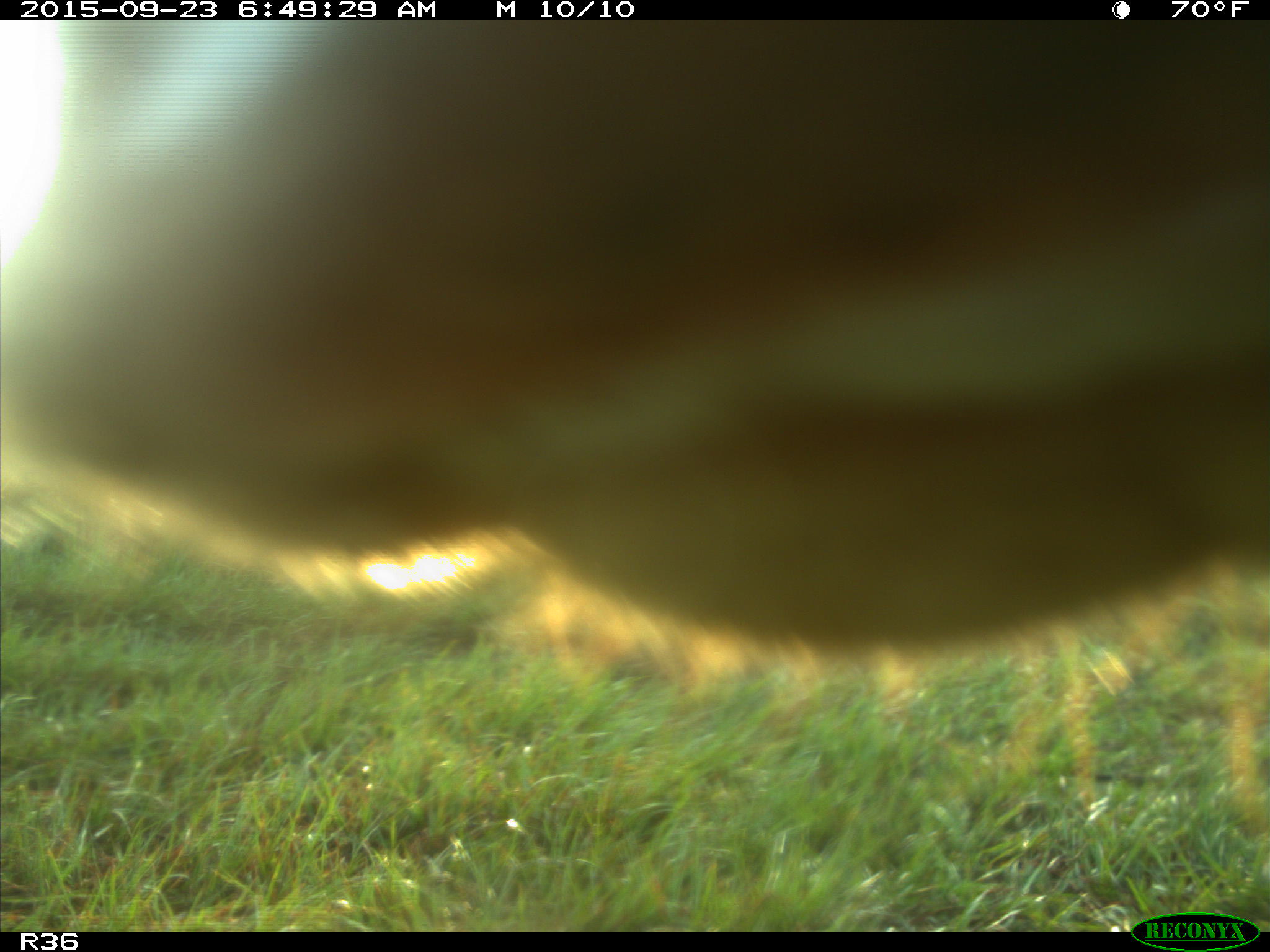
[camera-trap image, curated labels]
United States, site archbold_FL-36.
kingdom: Animalia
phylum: Chordata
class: Mammalia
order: Artiodactyla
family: Bovidae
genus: Bos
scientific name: Bos taurus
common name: domestic cow